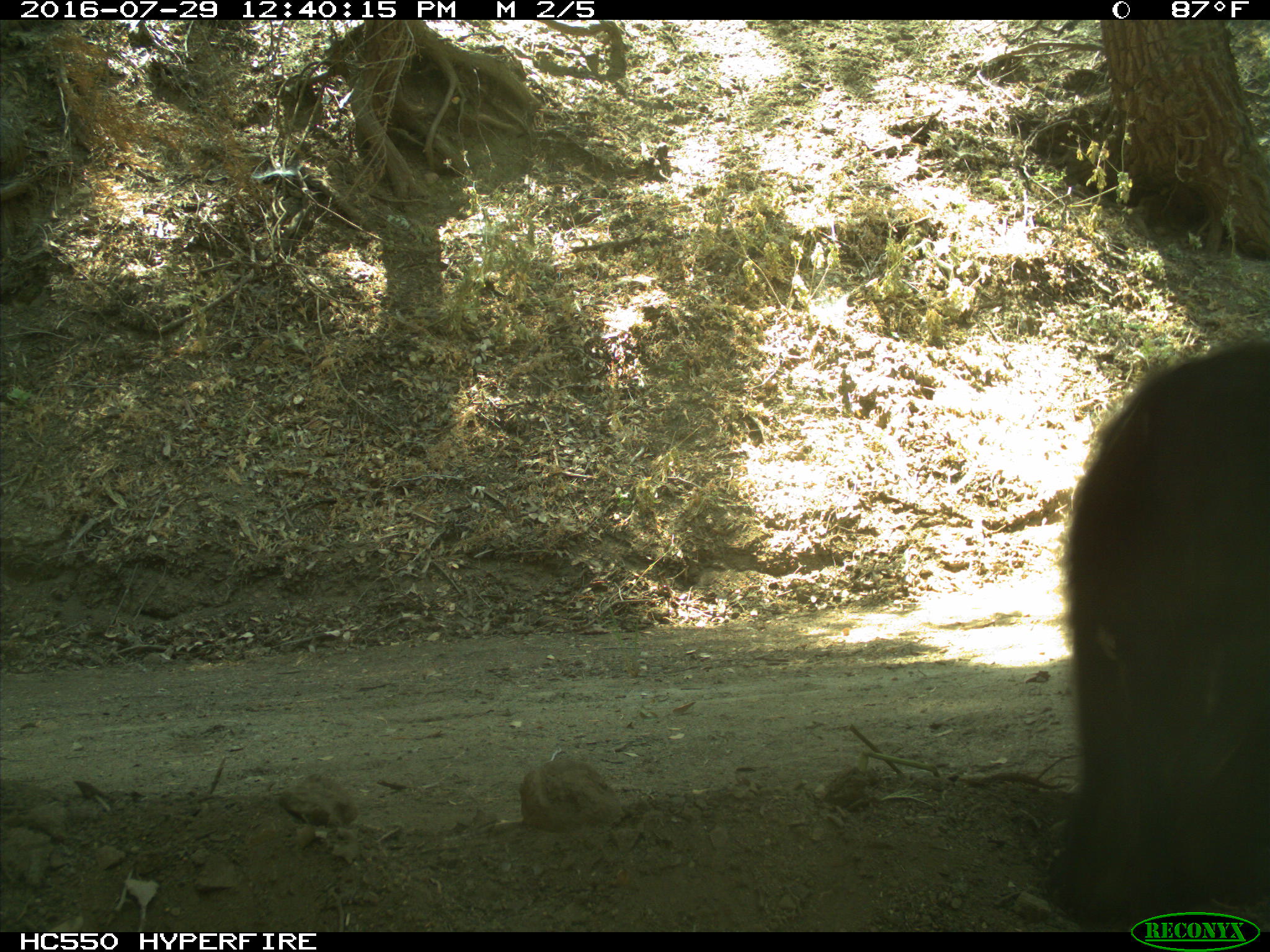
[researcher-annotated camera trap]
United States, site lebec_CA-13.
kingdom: Animalia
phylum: Chordata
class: Mammalia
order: Carnivora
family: Ursidae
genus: Ursus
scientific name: Ursus americanus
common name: american black bear